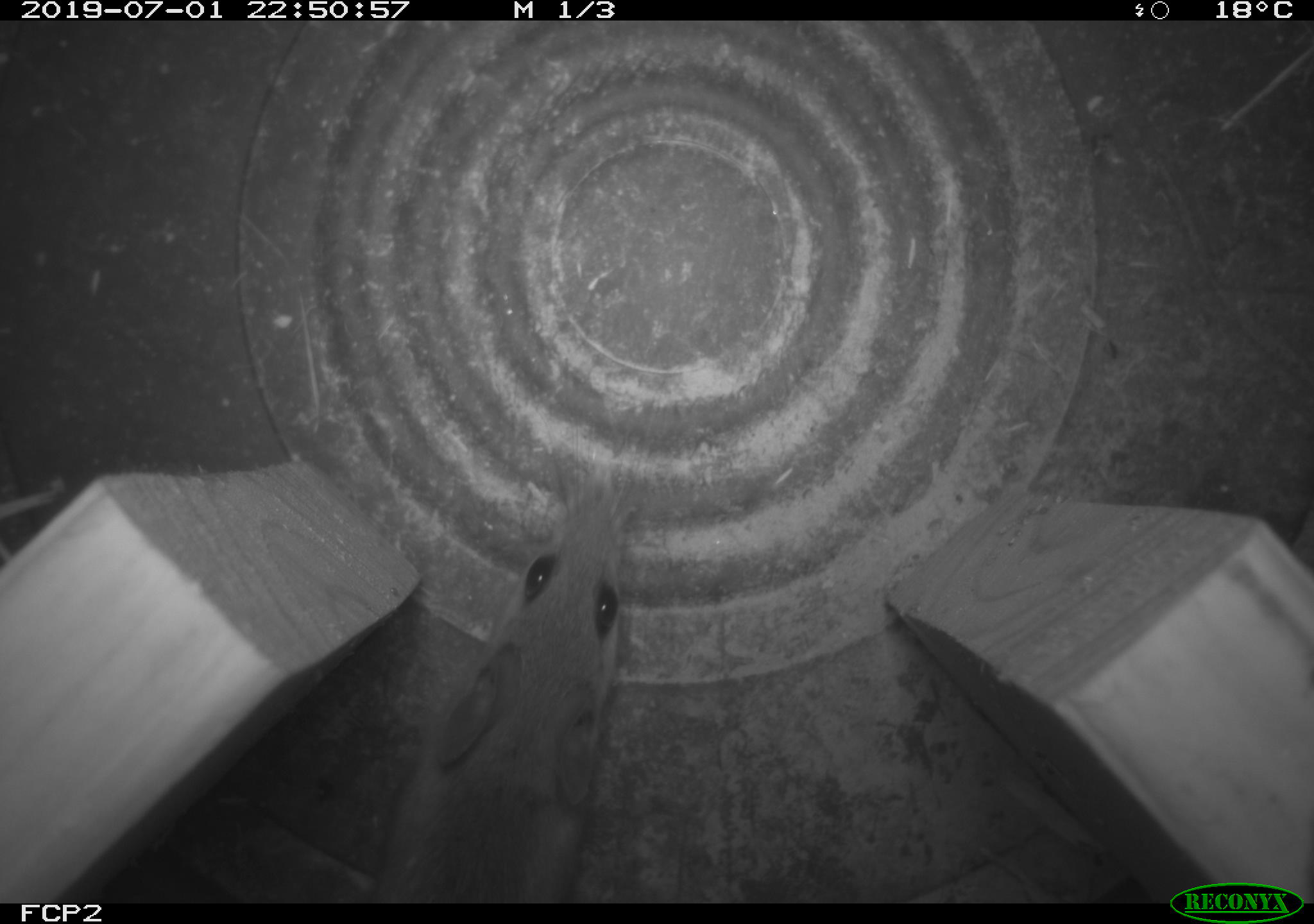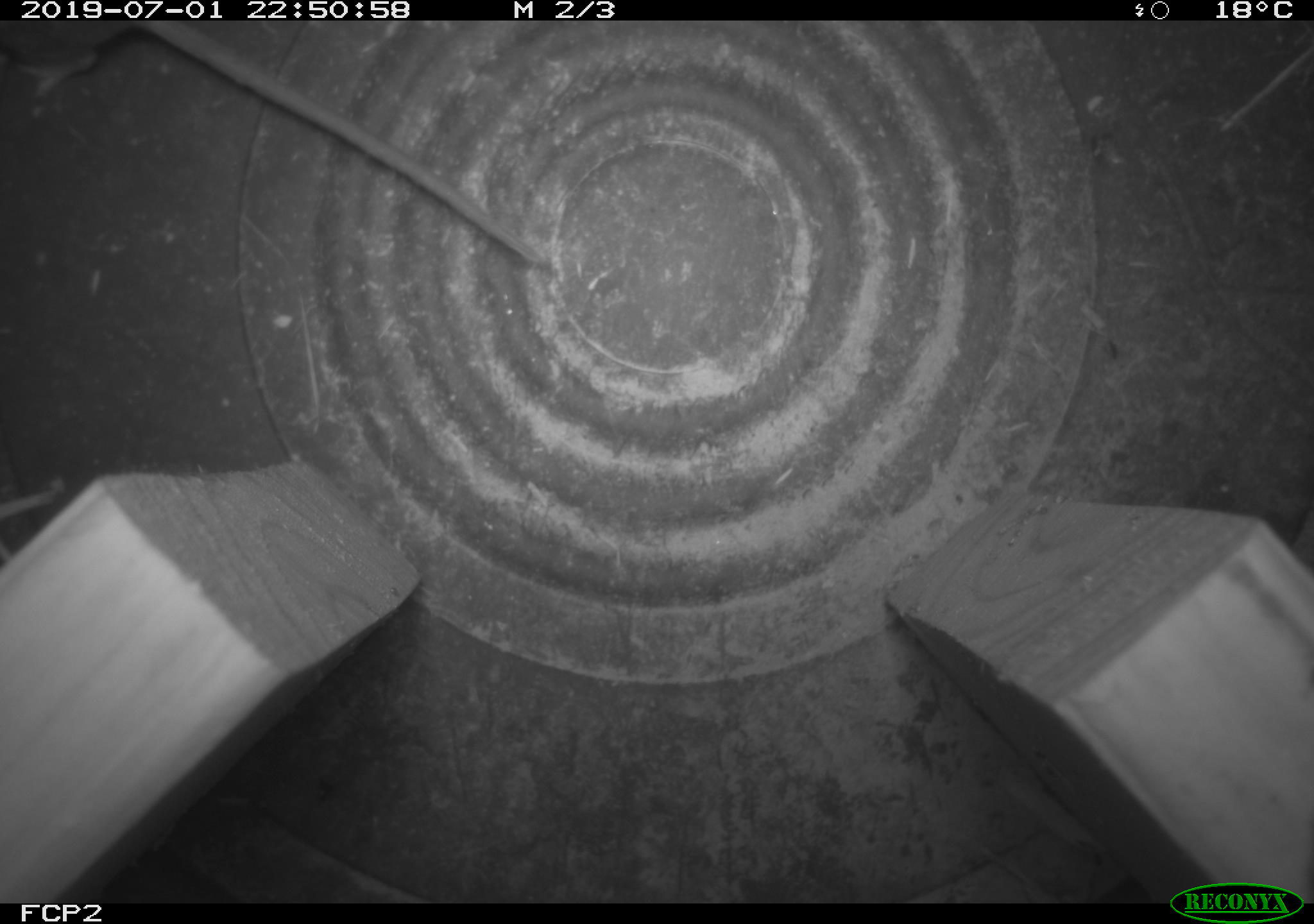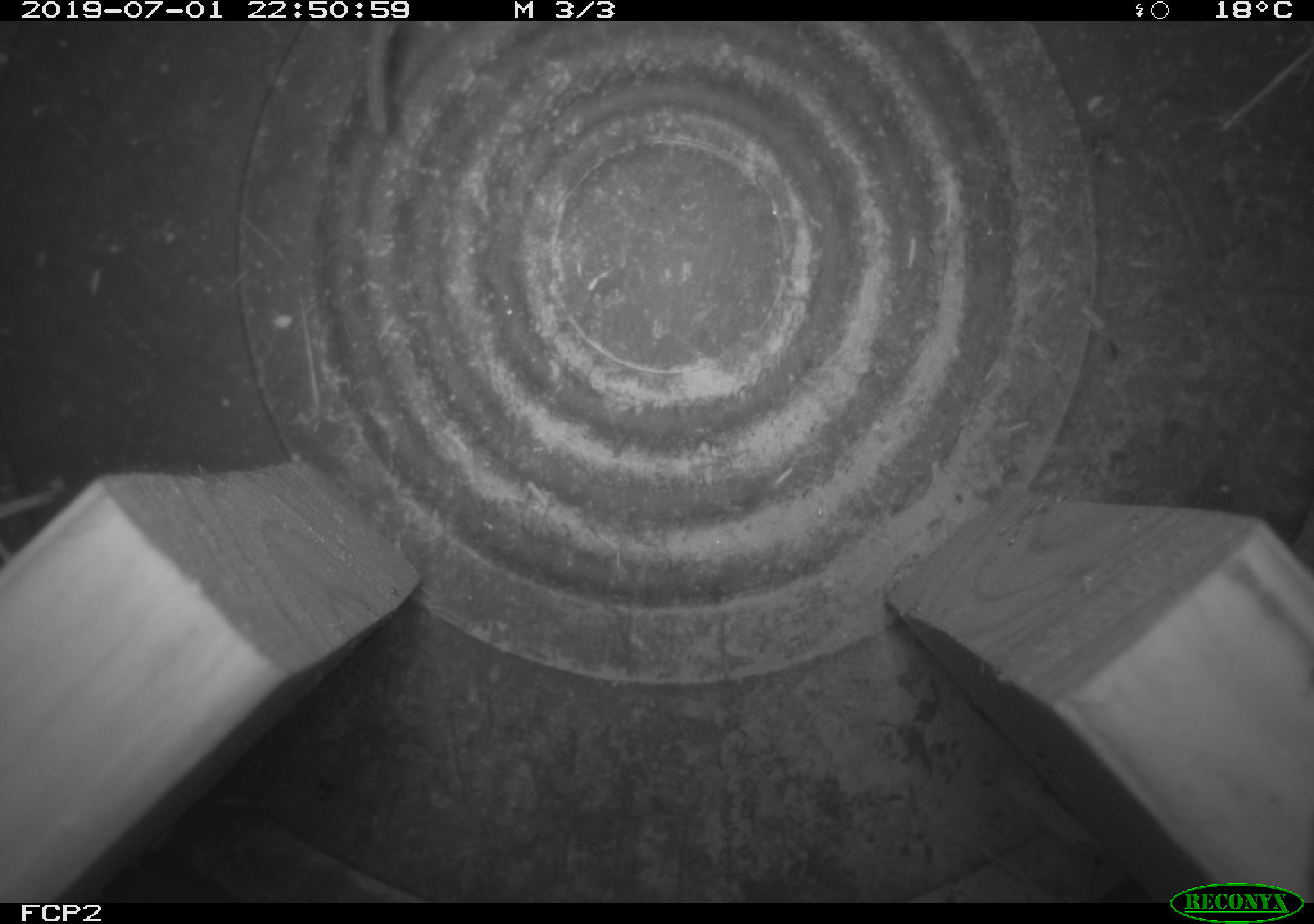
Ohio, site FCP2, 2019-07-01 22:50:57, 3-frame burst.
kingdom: Animalia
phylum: Chordata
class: Mammalia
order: Rodentia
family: Cricetidae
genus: Peromyscus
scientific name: Peromyscus leucopus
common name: white-footed mouse